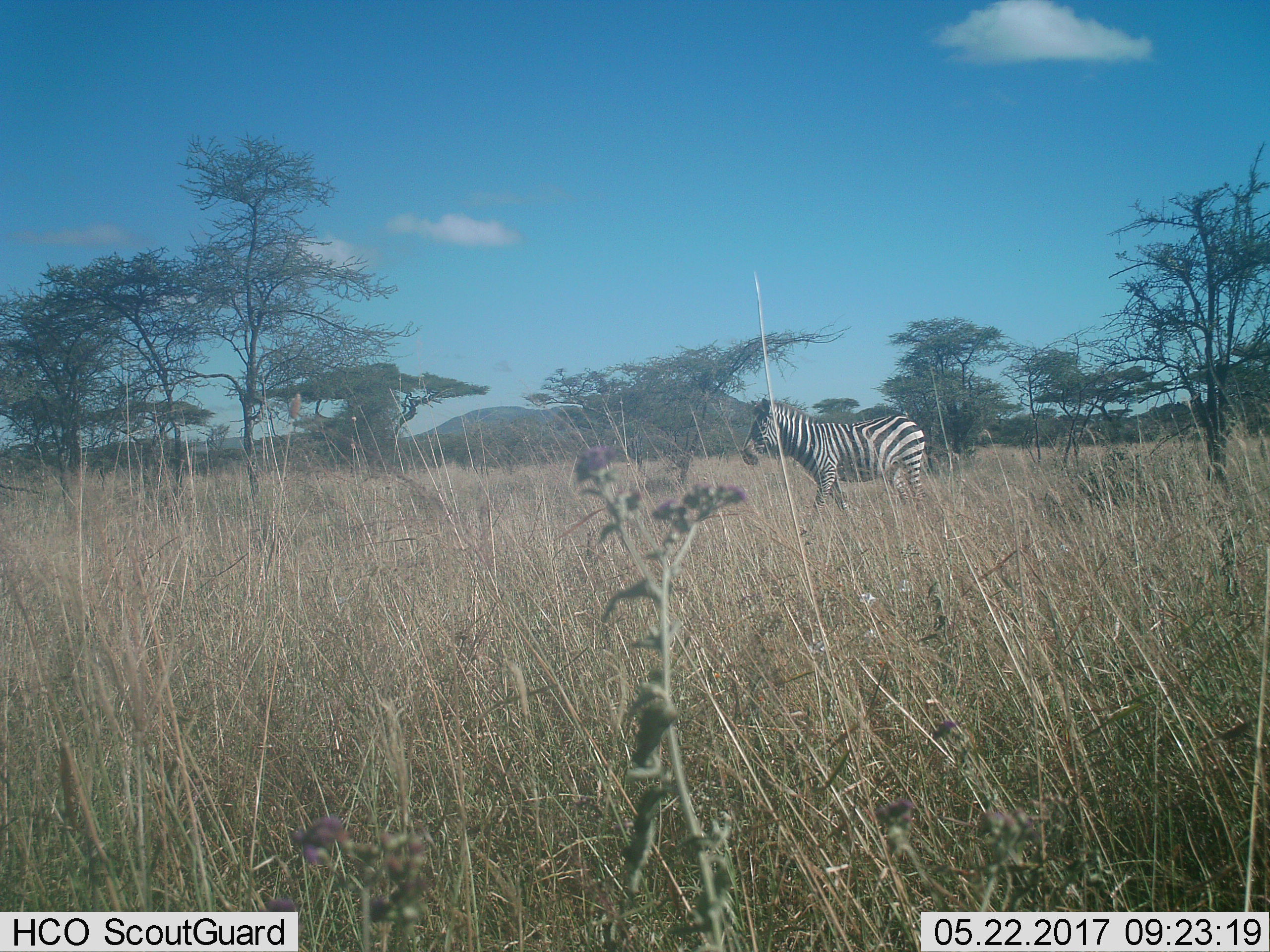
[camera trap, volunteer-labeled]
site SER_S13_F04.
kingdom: Animalia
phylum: Chordata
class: Mammalia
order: Perissodactyla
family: Equidae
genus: Equus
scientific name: Equus quagga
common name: plains zebra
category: zebraplains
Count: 1.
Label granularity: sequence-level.